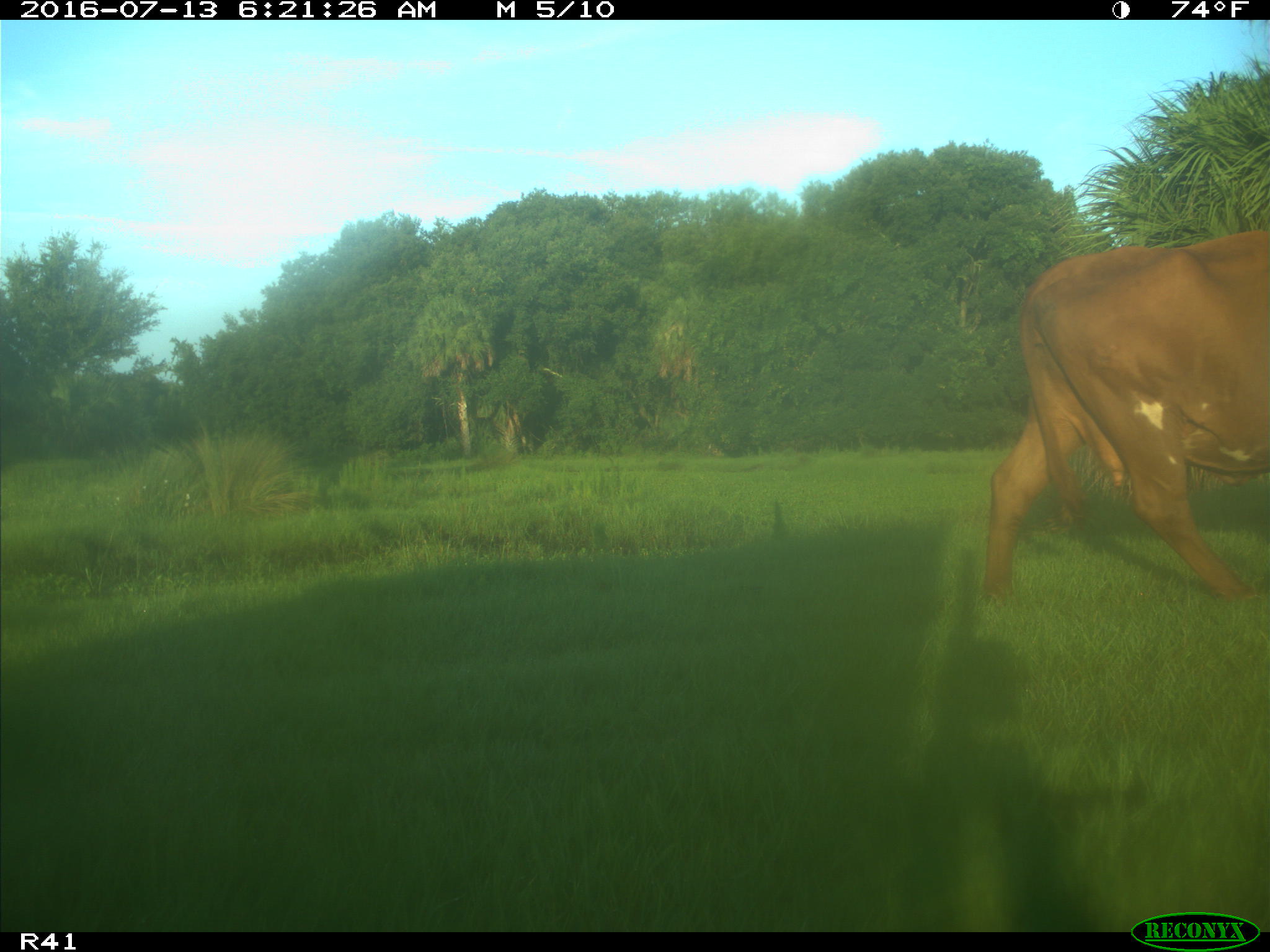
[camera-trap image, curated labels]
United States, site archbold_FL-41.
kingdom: Animalia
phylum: Chordata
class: Mammalia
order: Artiodactyla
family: Bovidae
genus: Bos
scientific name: Bos taurus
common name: domestic cow